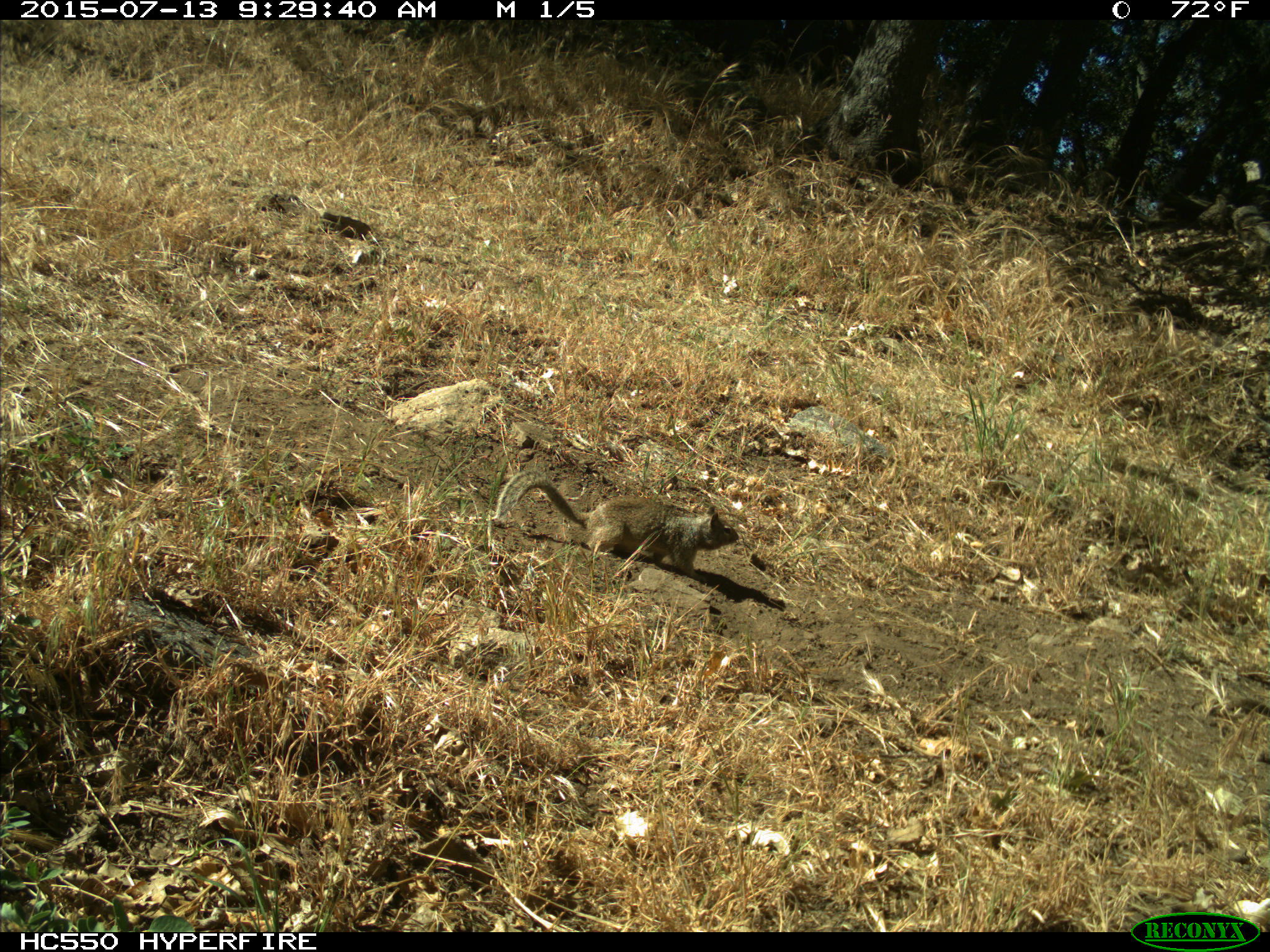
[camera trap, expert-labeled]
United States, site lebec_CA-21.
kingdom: Animalia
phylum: Chordata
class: Mammalia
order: Rodentia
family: Sciuridae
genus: Otospermophilus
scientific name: Otospermophilus beecheyi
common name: california ground squirrel